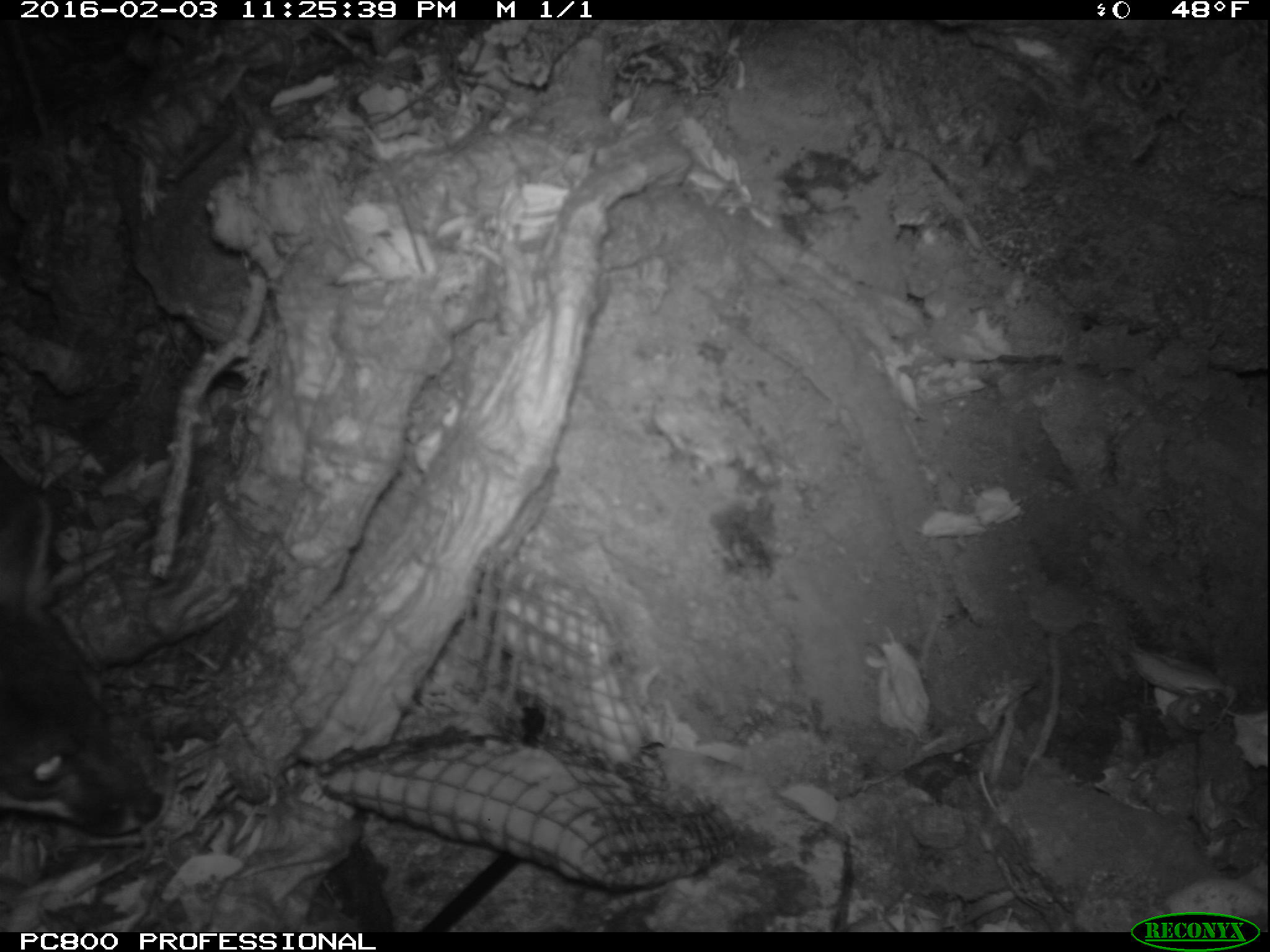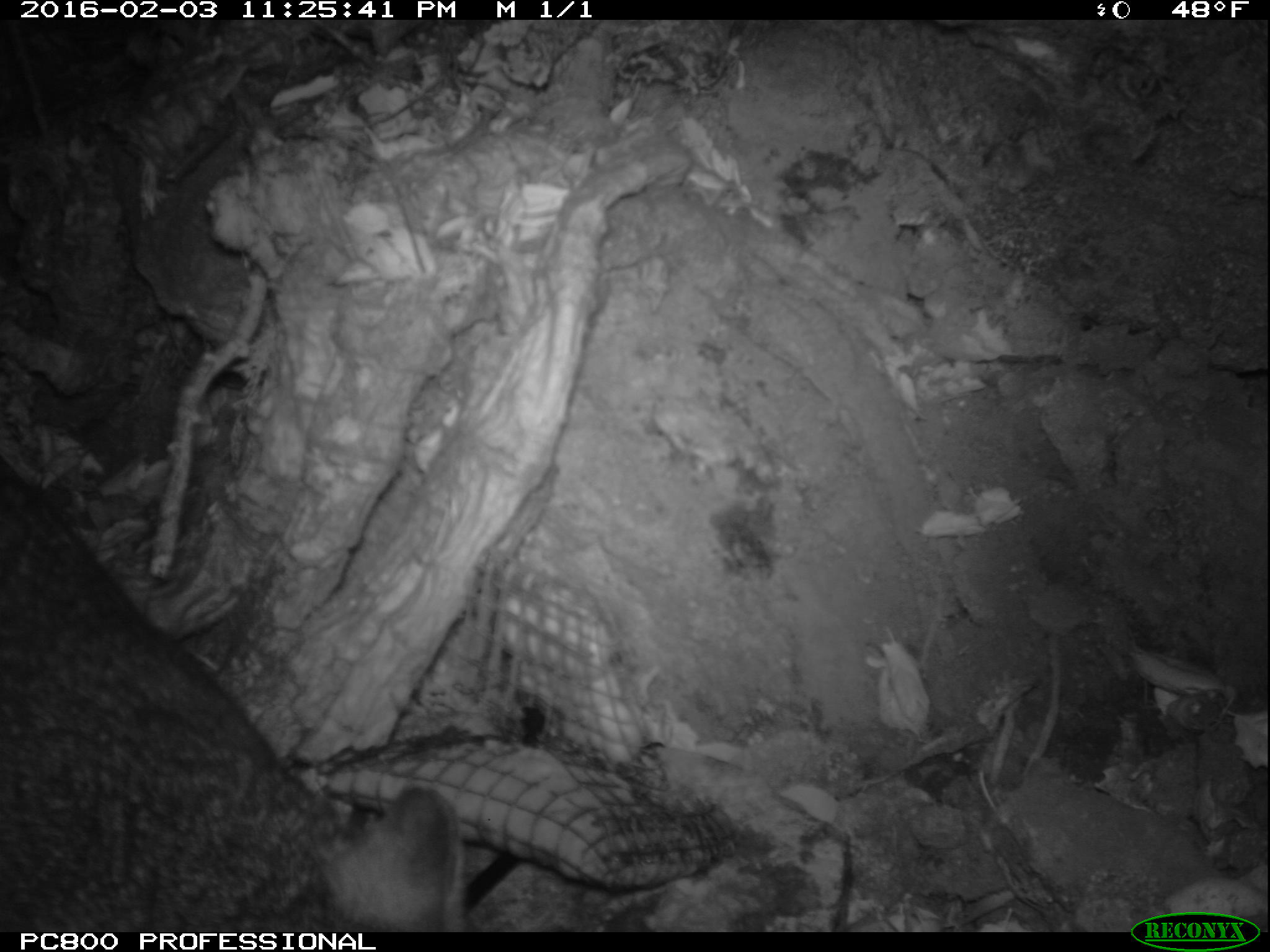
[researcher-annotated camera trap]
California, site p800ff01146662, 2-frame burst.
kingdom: Animalia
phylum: Chordata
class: Mammalia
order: Carnivora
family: Canidae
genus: Urocyon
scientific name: Urocyon littoralis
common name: island fox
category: fox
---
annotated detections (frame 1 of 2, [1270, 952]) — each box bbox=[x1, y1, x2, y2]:
fox: bbox=[0, 492, 161, 834]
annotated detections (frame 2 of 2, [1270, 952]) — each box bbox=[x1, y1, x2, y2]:
fox: bbox=[0, 459, 466, 929]